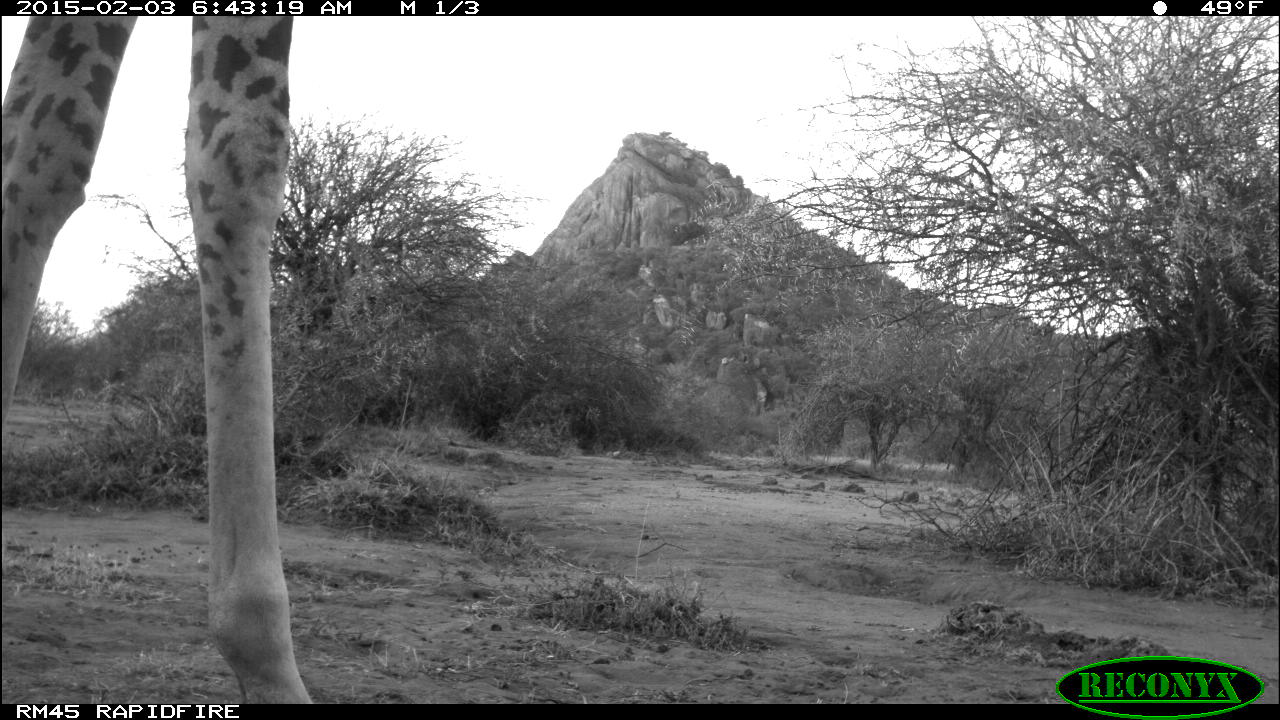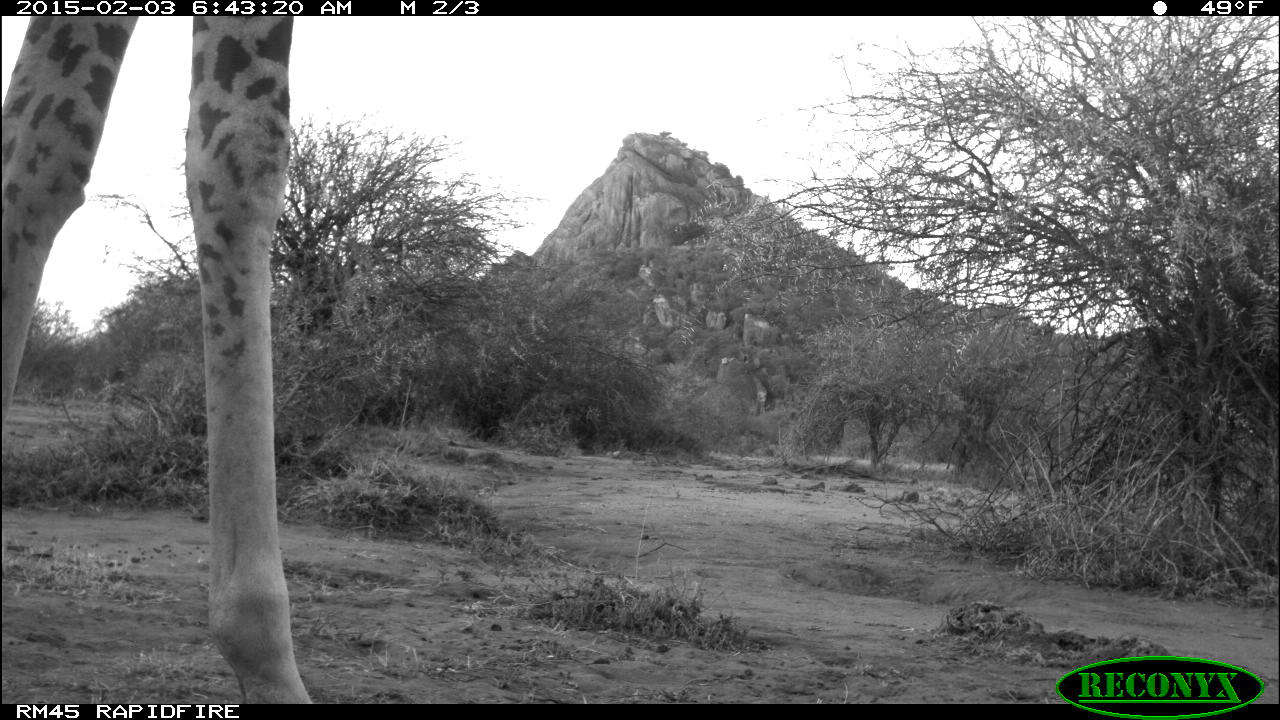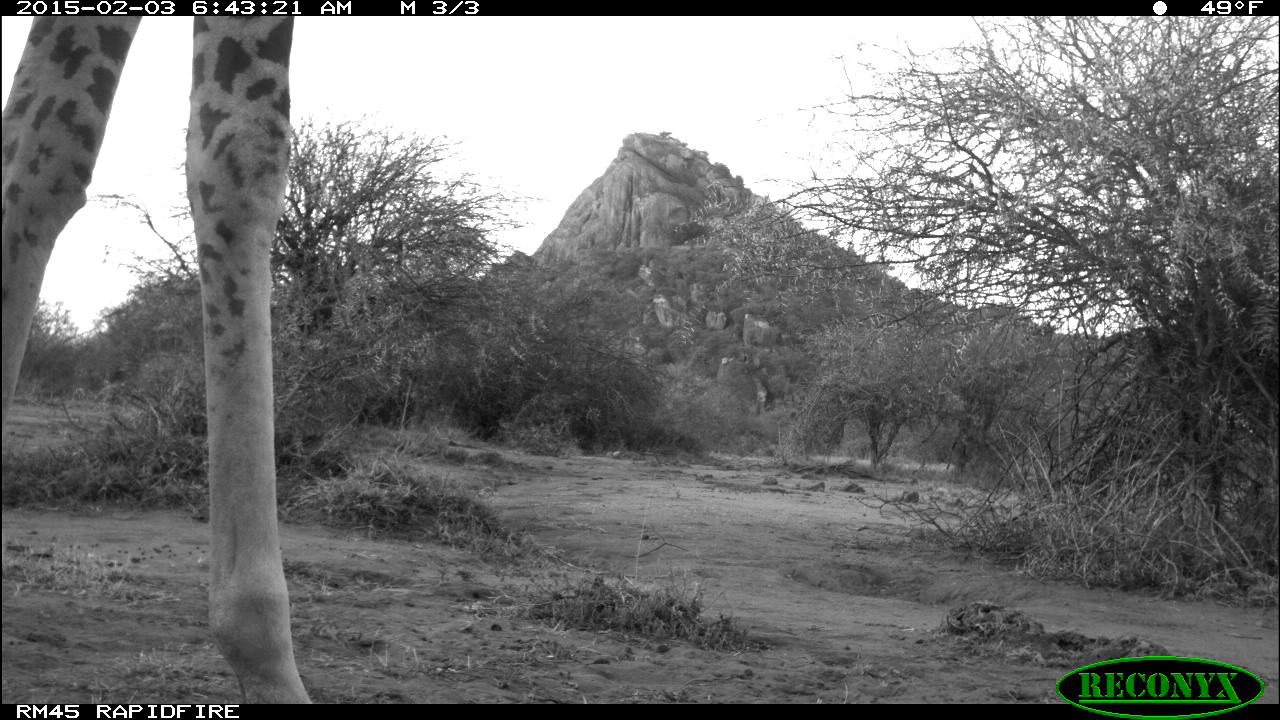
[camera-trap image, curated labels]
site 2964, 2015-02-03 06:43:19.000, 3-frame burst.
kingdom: Animalia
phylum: Chordata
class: Mammalia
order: Artiodactyla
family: Giraffidae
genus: Giraffa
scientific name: Giraffa camelopardalis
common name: giraffe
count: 1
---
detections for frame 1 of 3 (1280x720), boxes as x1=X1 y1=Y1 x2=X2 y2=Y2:
giraffa camelopardalis: x1=4 y1=13 x2=313 y2=701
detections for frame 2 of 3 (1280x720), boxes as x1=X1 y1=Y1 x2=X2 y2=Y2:
giraffa camelopardalis: x1=2 y1=16 x2=316 y2=700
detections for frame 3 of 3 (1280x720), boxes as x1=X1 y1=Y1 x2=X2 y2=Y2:
giraffa camelopardalis: x1=3 y1=16 x2=311 y2=701